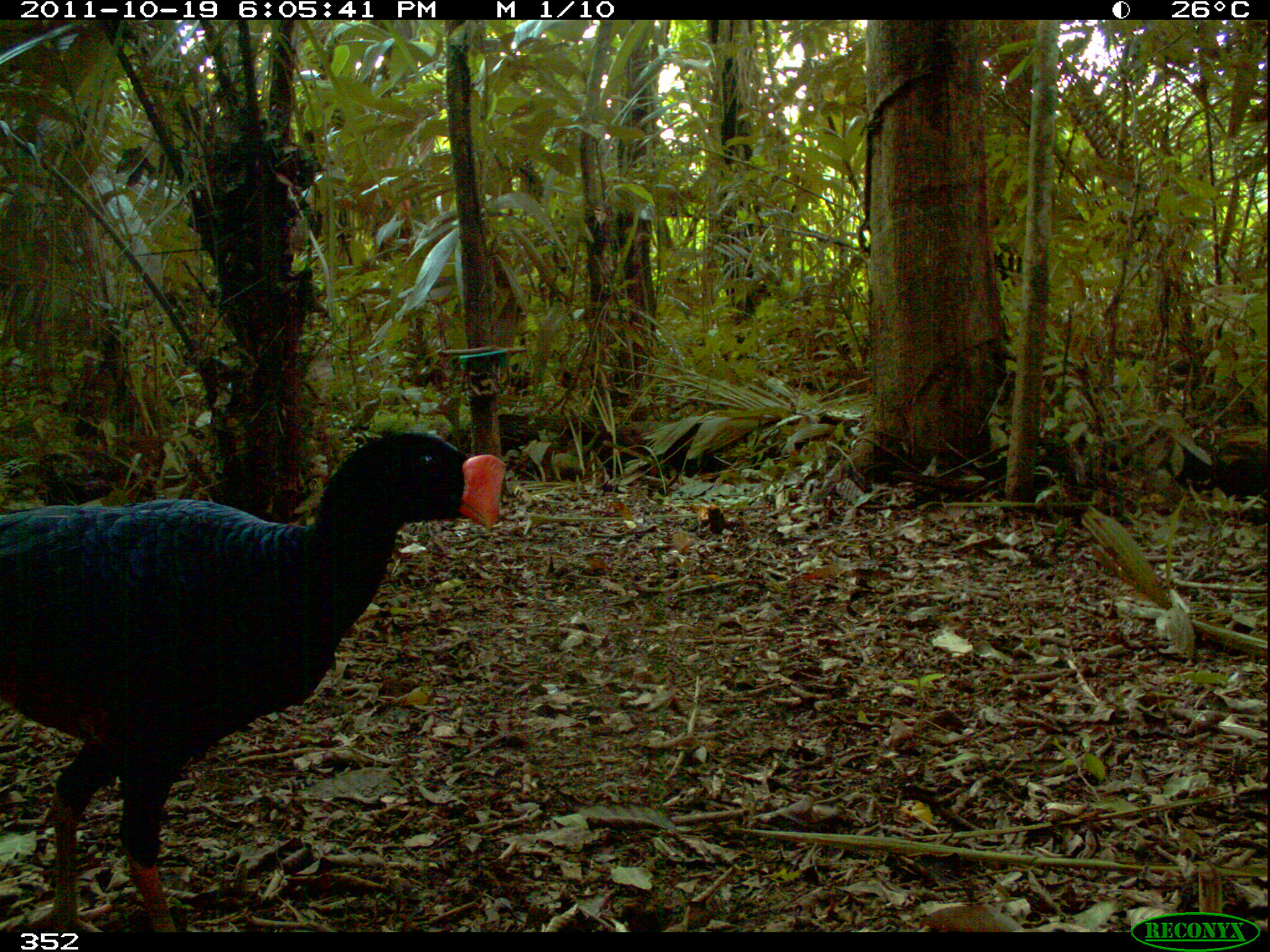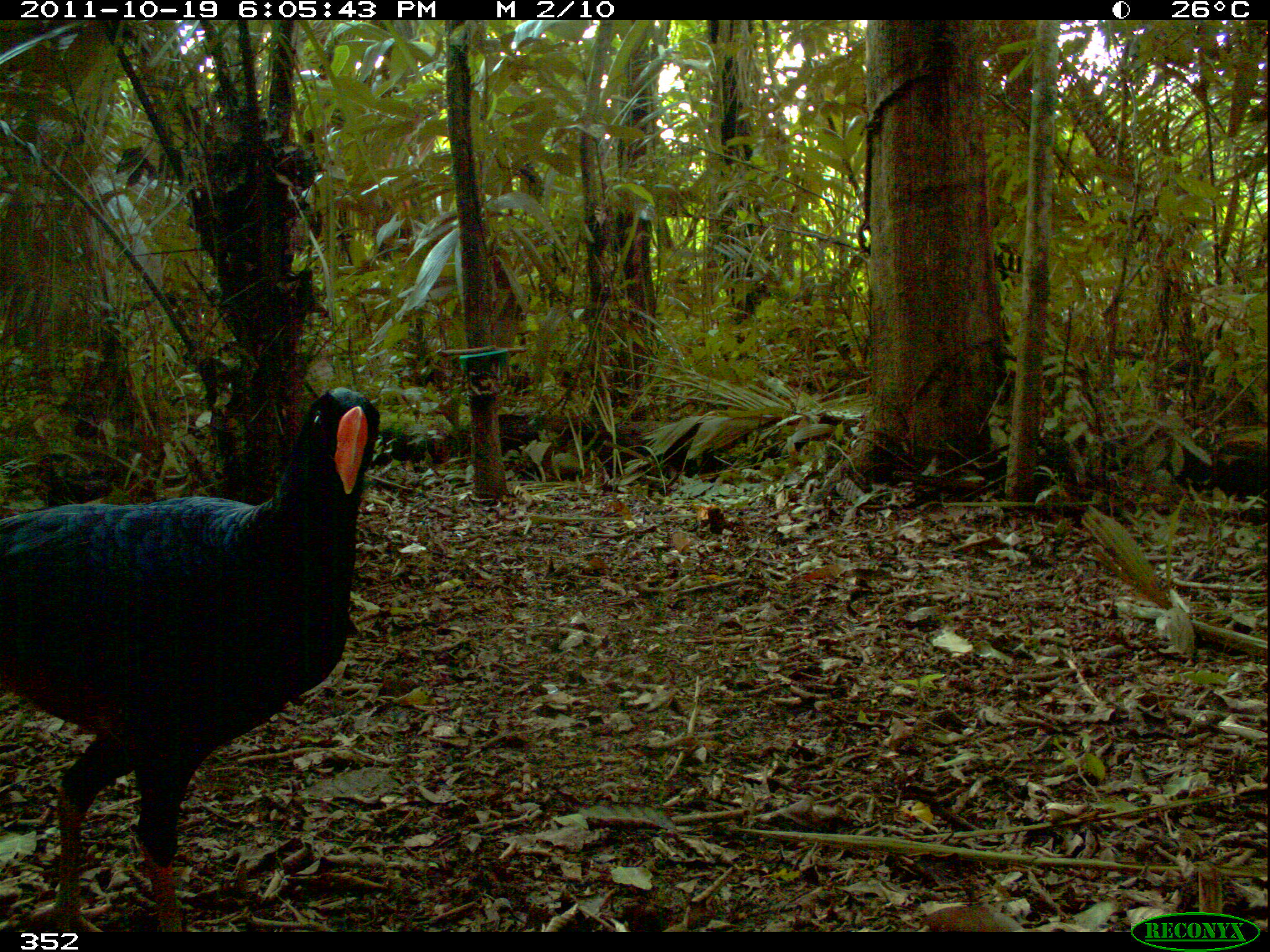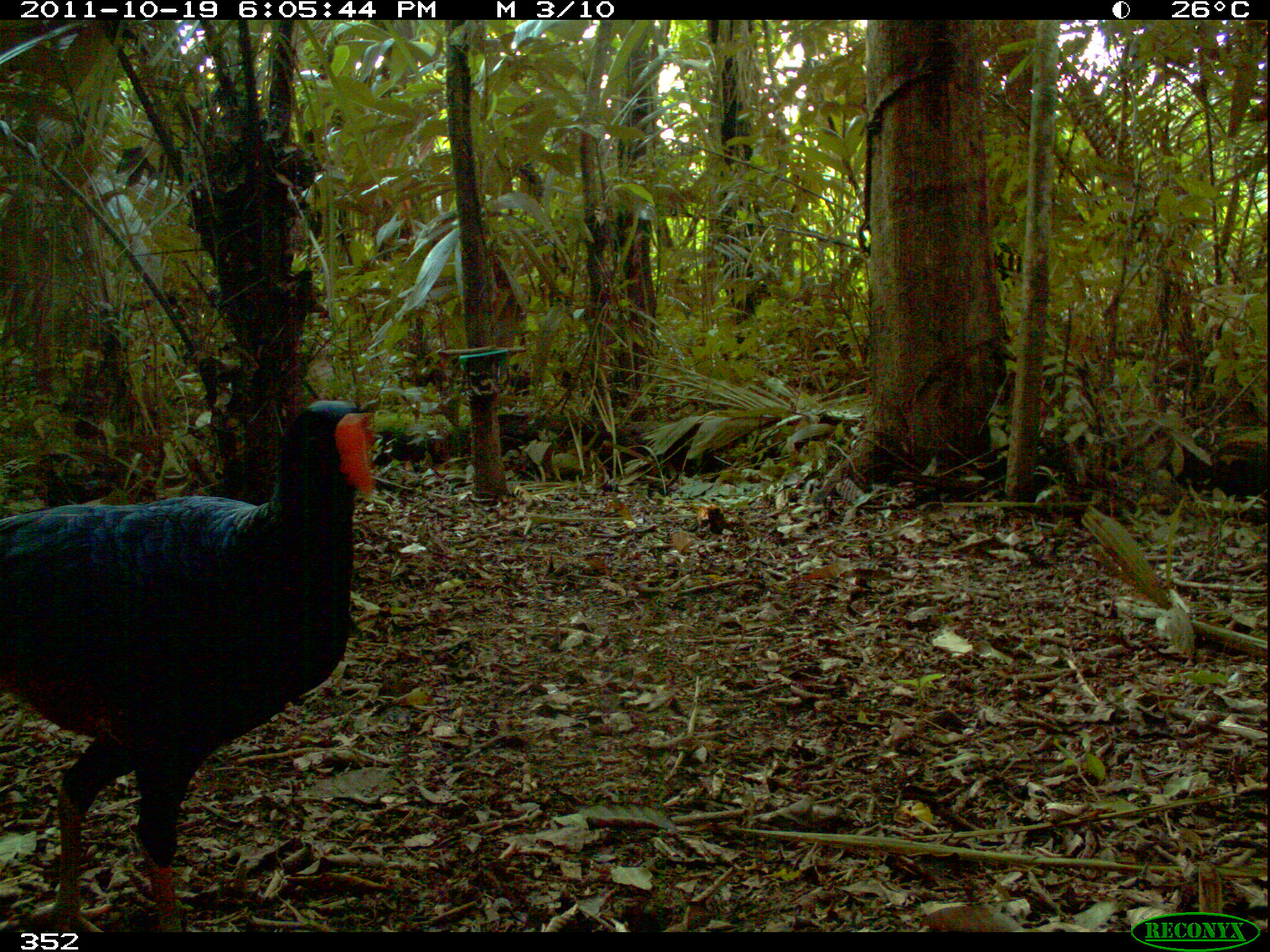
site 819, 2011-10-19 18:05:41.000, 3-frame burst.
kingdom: Animalia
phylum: Chordata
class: Aves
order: Galliformes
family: Cracidae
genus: Mitu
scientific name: Mitu tuberosum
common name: razor-billed curassow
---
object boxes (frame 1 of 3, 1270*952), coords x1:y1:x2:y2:
mitu tuberosum: 0:431:506:932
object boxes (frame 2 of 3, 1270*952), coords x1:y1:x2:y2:
mitu tuberosum: 0:386:380:932